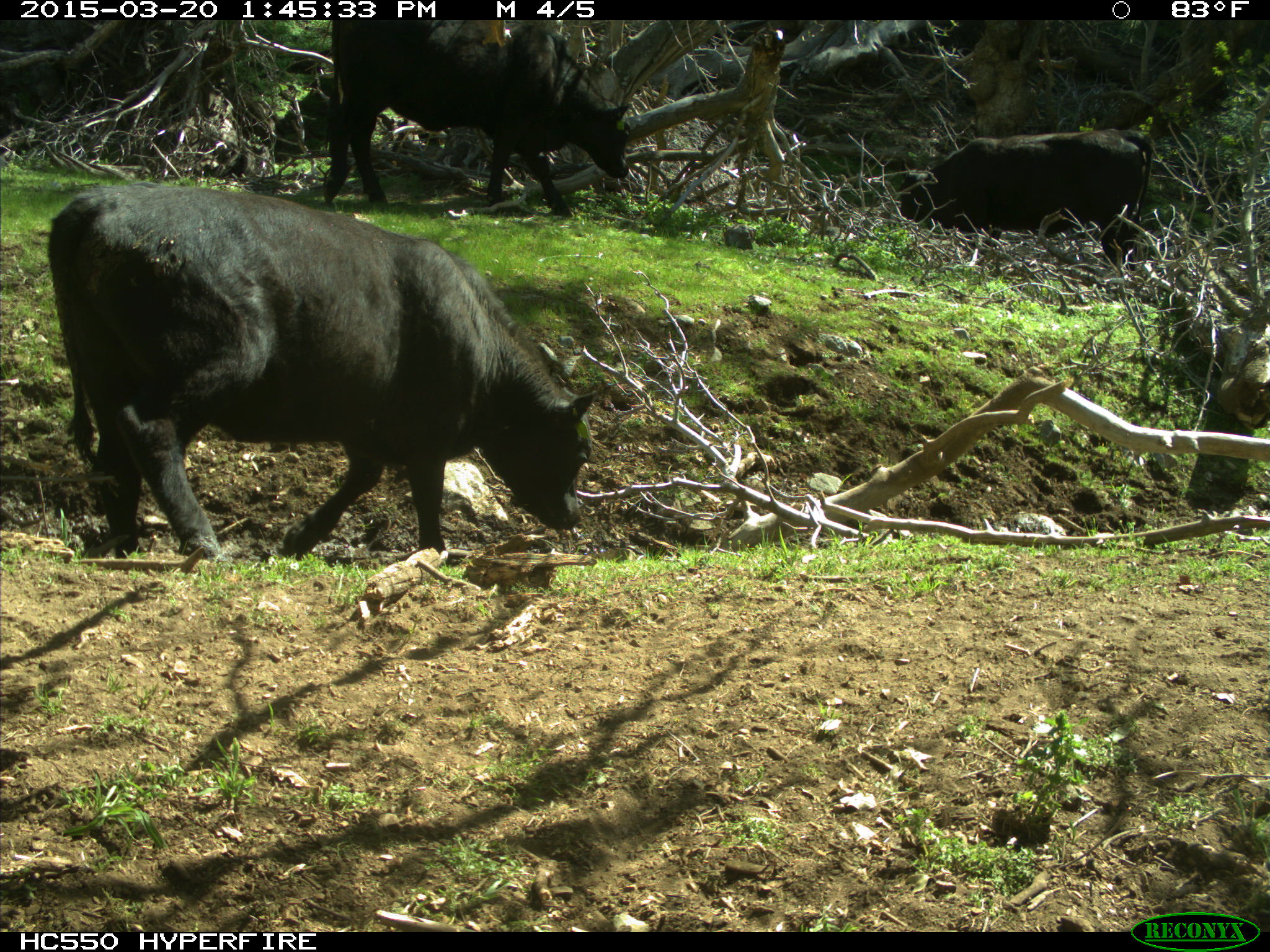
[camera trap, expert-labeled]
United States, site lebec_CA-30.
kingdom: Animalia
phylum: Chordata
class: Mammalia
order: Artiodactyla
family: Bovidae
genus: Bos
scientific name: Bos taurus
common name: domestic cow